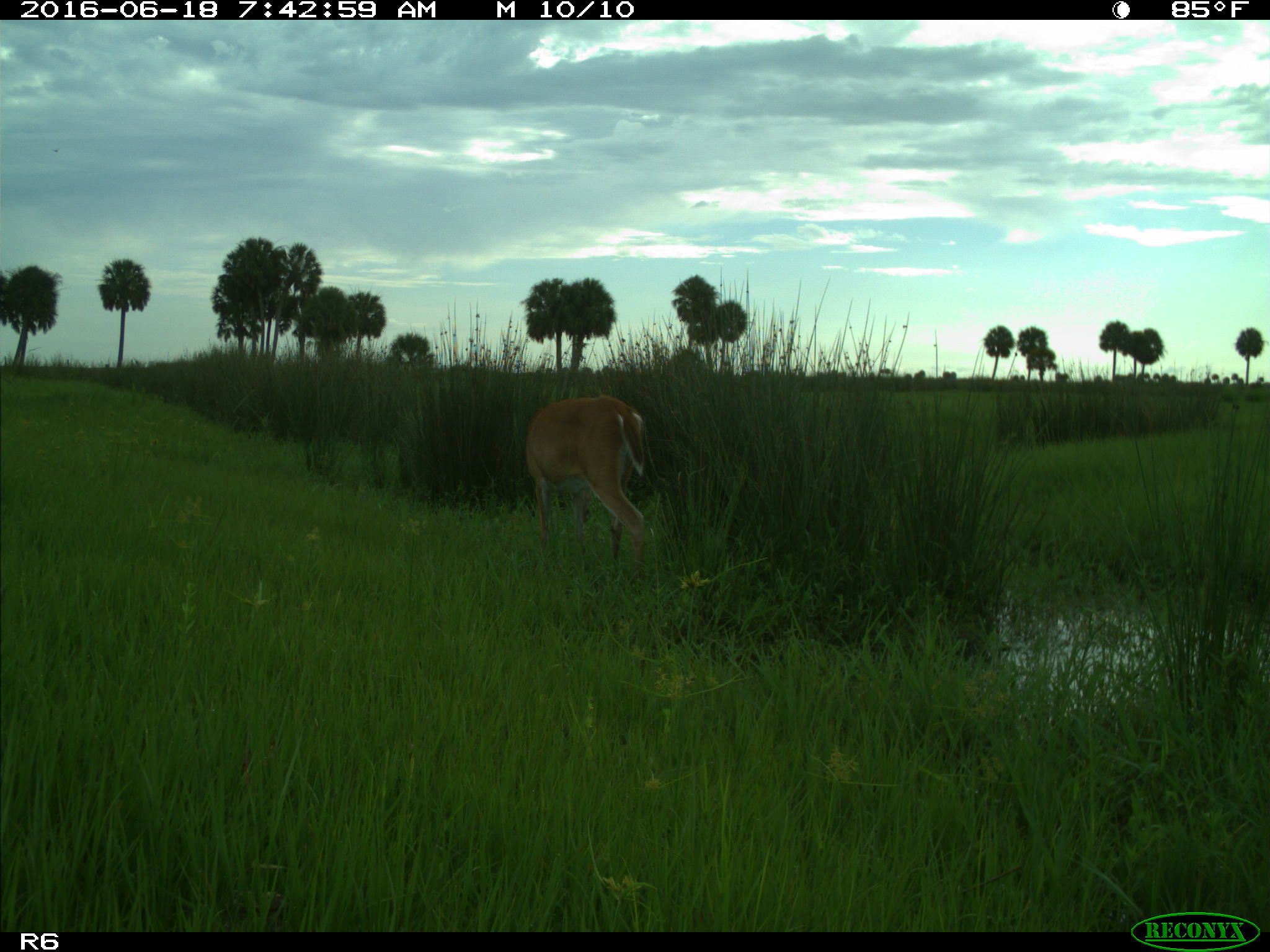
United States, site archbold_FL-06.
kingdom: Animalia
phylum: Chordata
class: Mammalia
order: Artiodactyla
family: Cervidae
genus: Odocoileus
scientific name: Odocoileus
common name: deer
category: unidentified deer